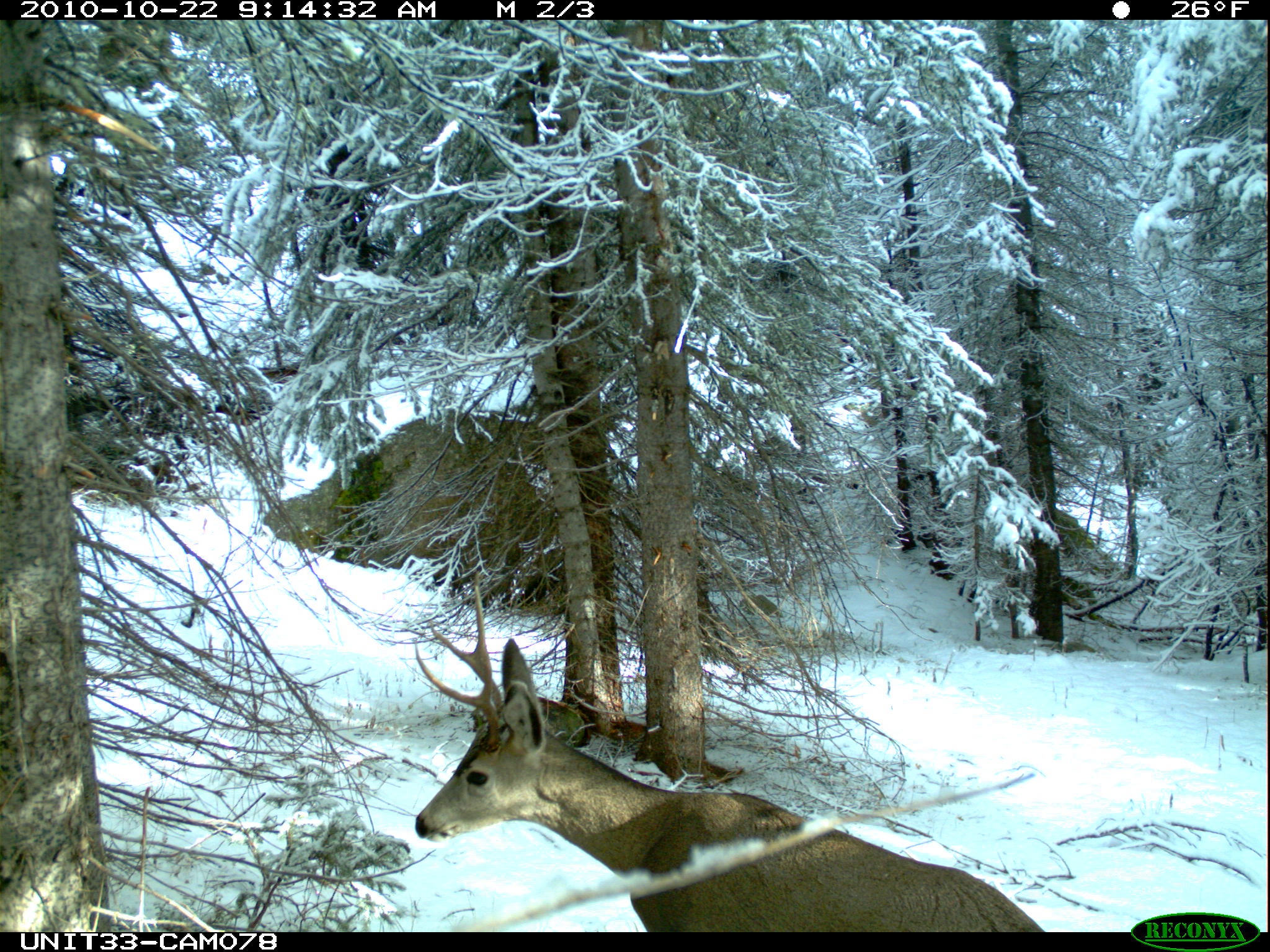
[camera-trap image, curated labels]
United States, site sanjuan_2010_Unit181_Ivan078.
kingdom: Animalia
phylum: Chordata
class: Mammalia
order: Artiodactyla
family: Cervidae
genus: Odocoileus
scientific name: Odocoileus hemionus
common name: mule deer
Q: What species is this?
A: Odocoileus hemionus (mule deer).